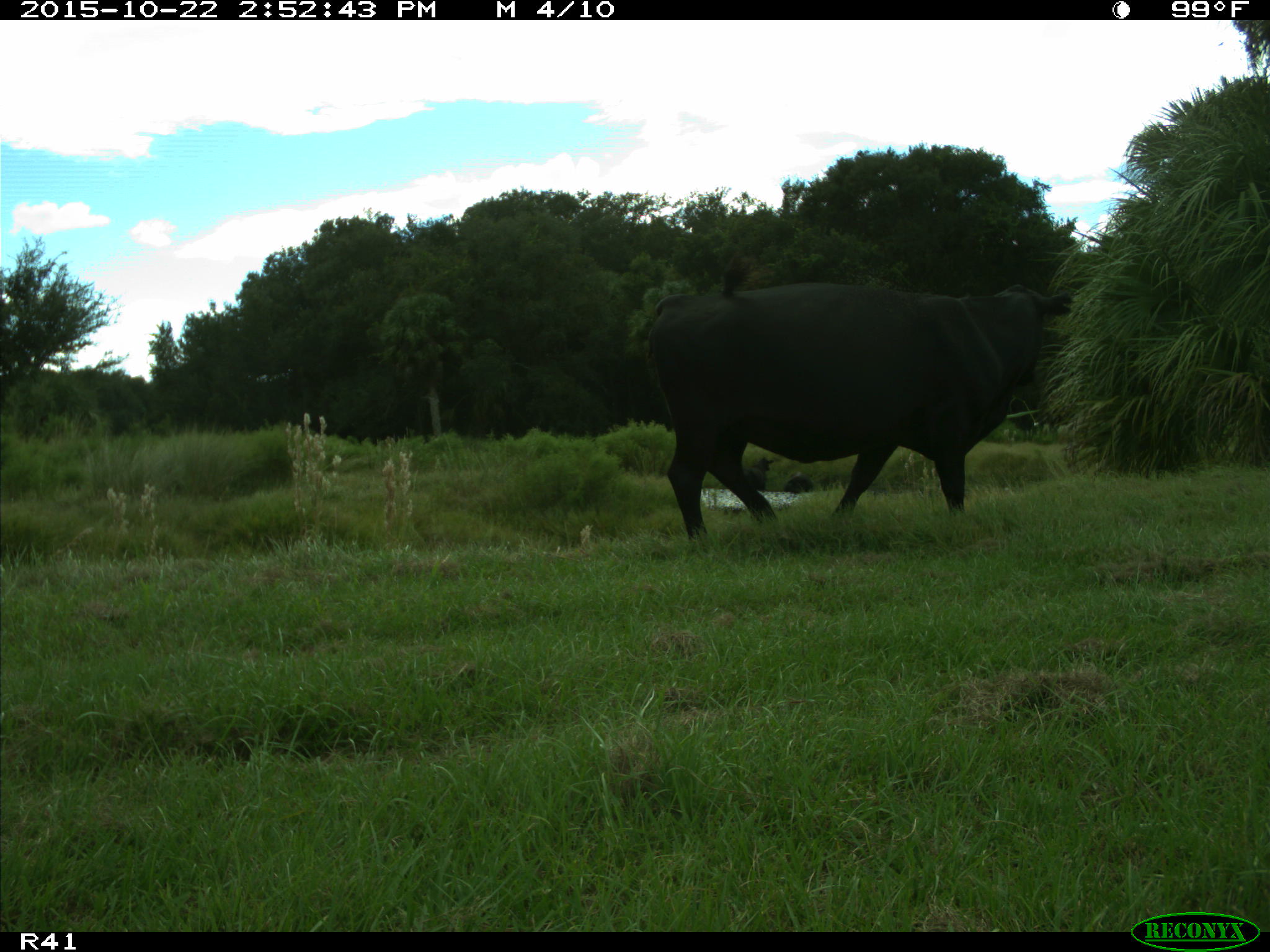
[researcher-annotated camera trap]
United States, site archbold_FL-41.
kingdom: Animalia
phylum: Chordata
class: Mammalia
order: Artiodactyla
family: Bovidae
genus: Bos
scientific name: Bos taurus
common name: domestic cow